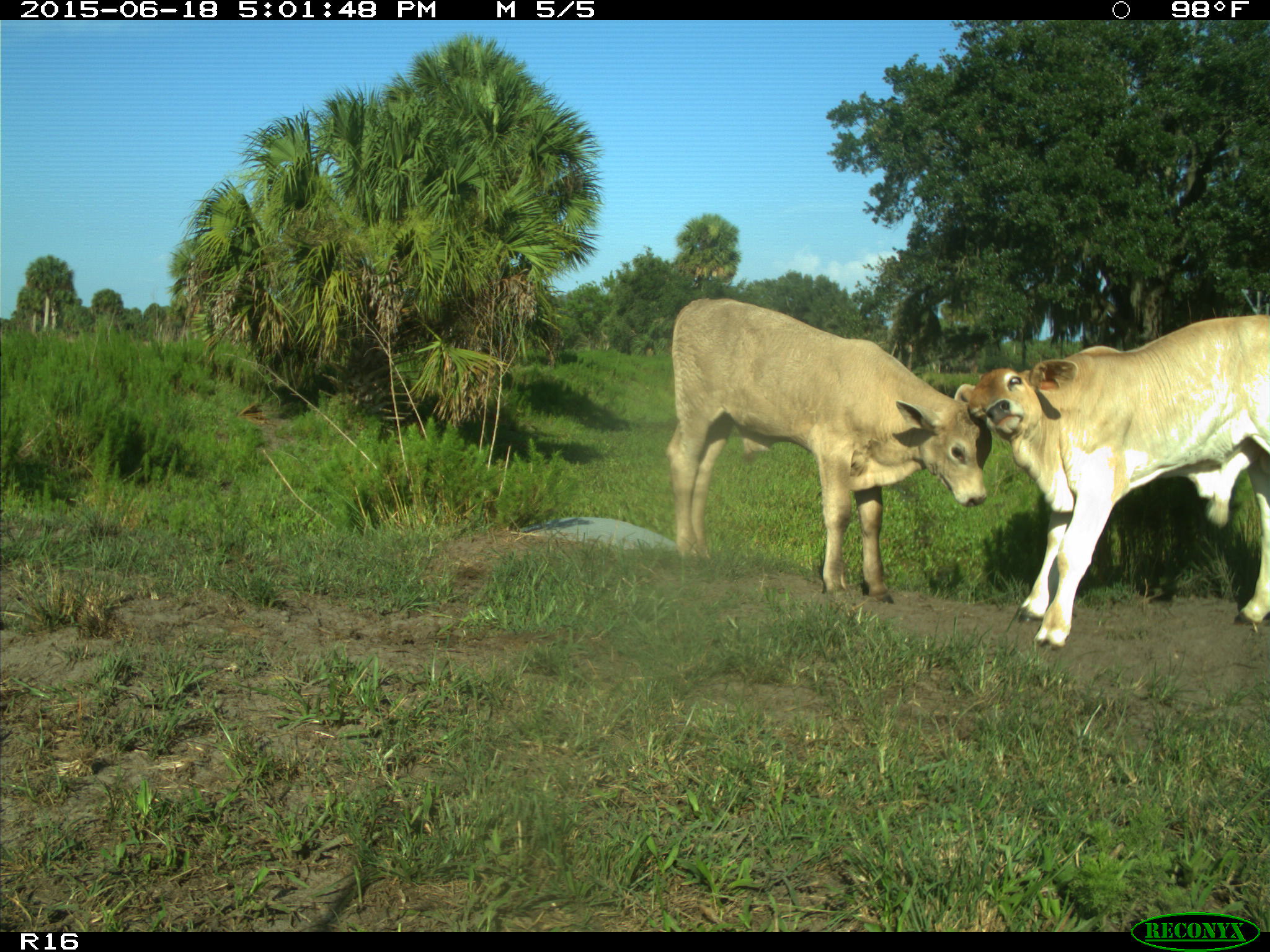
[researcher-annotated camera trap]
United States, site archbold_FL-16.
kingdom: Animalia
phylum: Chordata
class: Mammalia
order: Artiodactyla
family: Bovidae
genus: Bos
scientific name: Bos taurus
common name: domestic cow